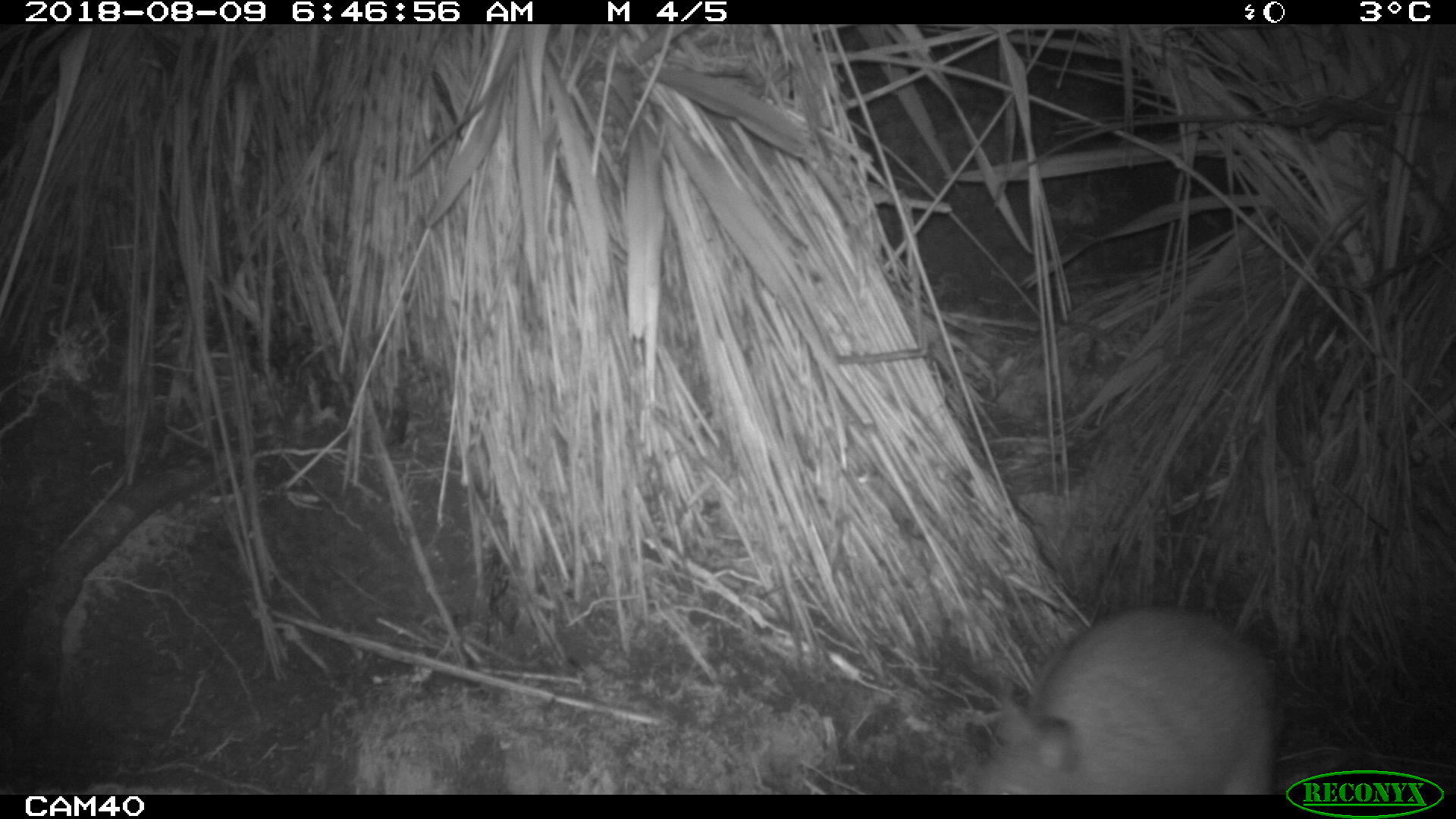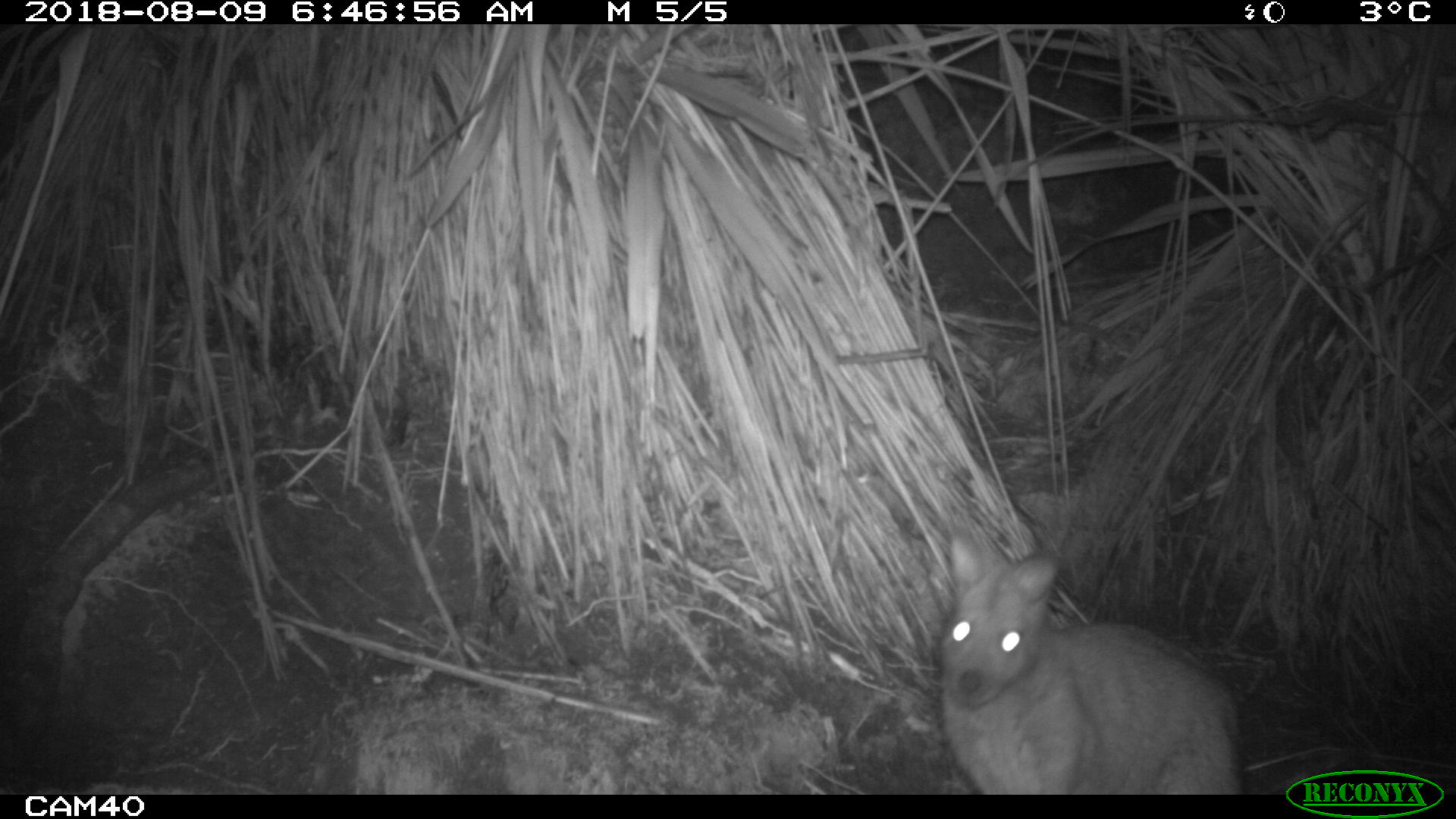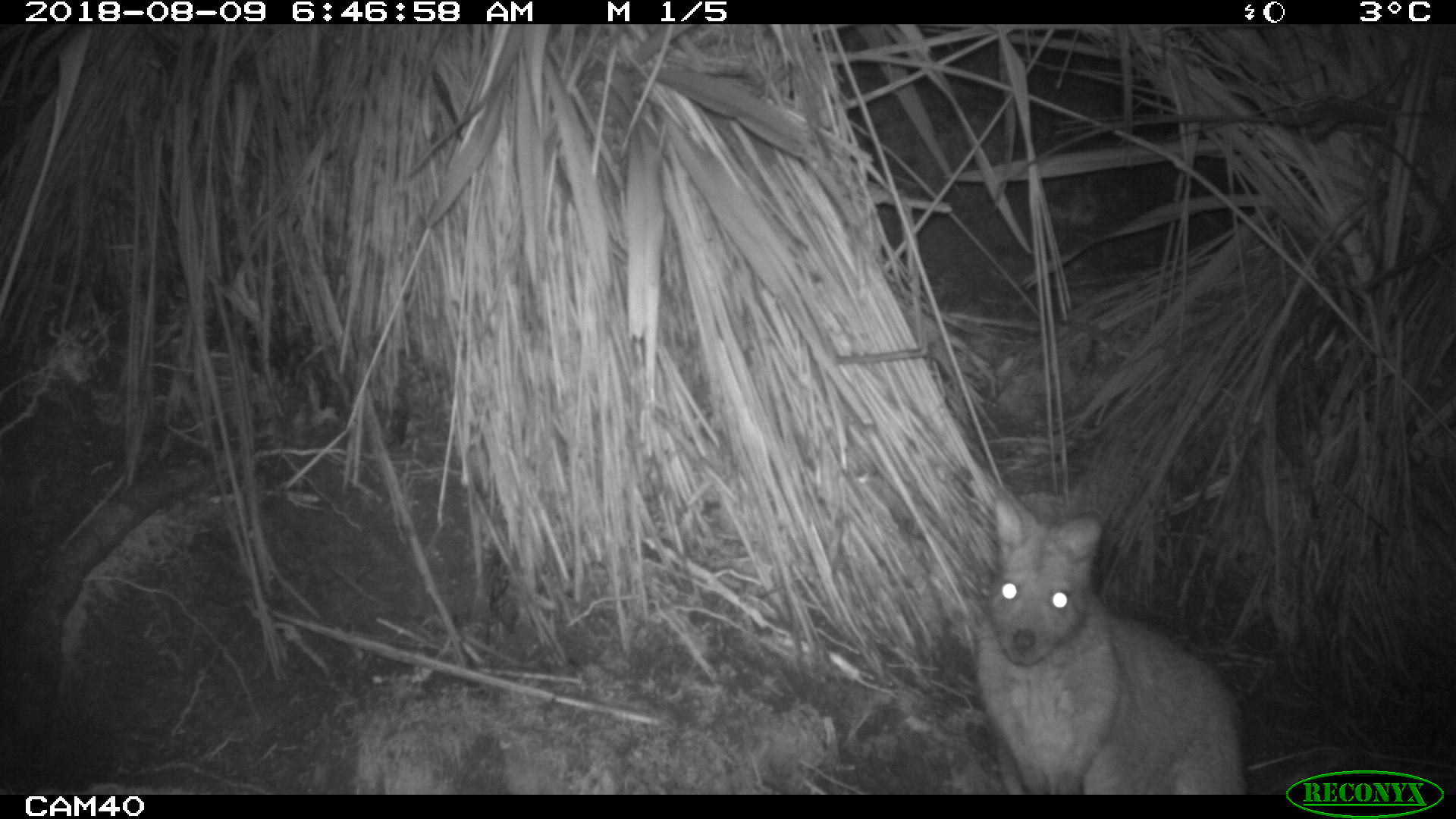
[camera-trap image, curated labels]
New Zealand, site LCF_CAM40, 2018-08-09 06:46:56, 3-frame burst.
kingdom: Animalia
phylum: Chordata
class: Mammalia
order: Diprotodontia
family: Macropodidae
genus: Notamacropus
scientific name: Notamacropus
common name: wallaby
Wallaby (Notamacropus).